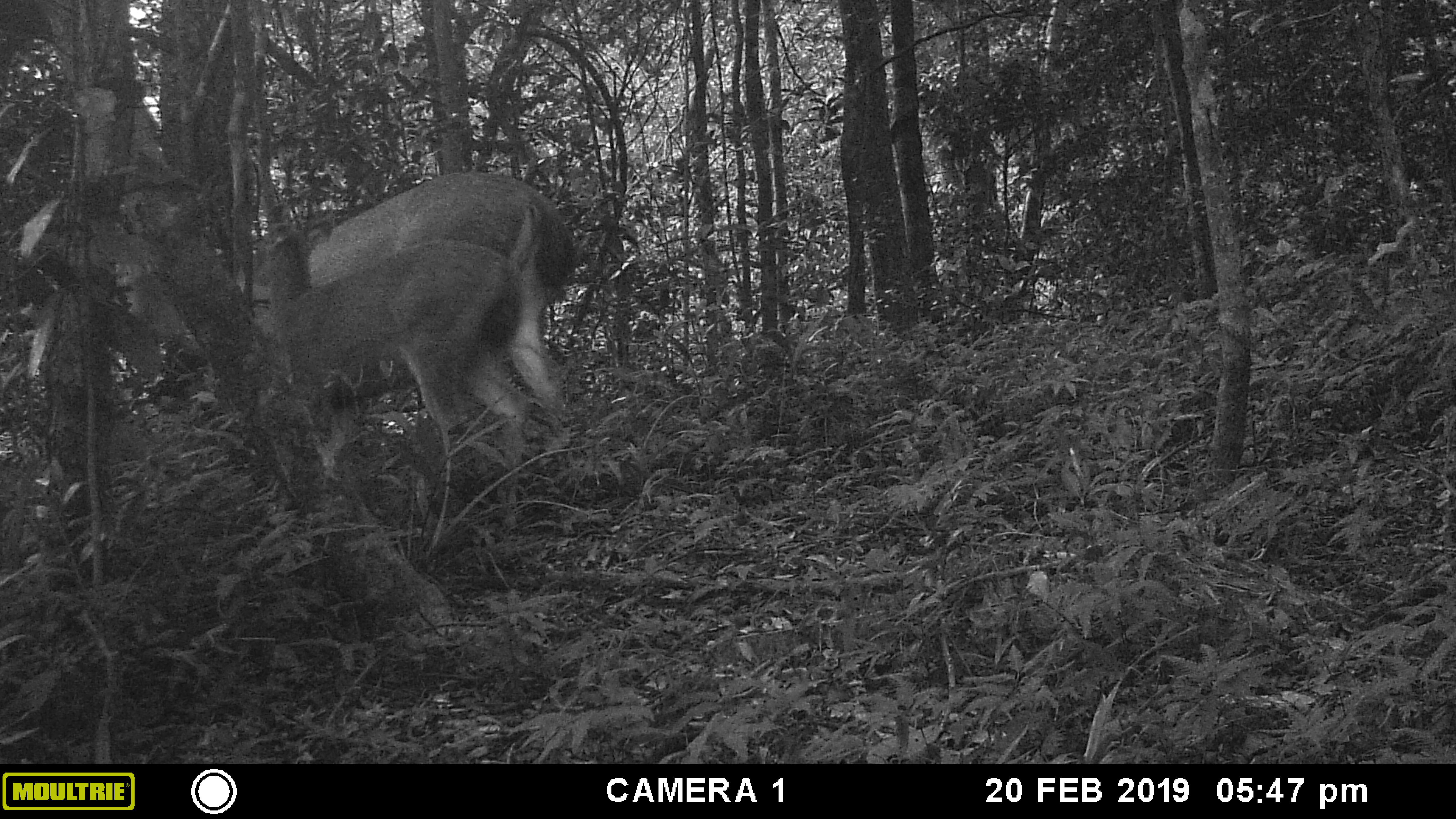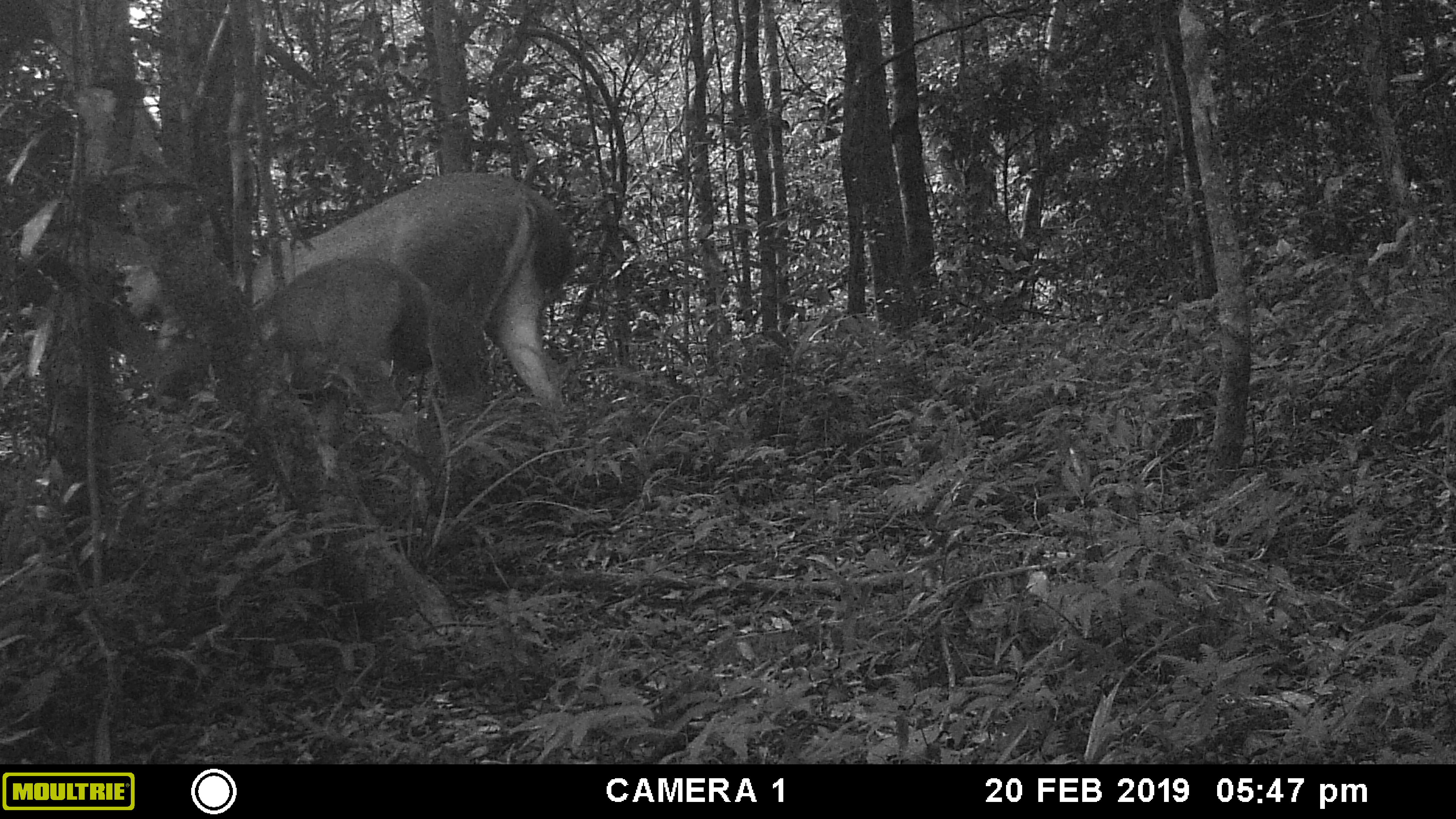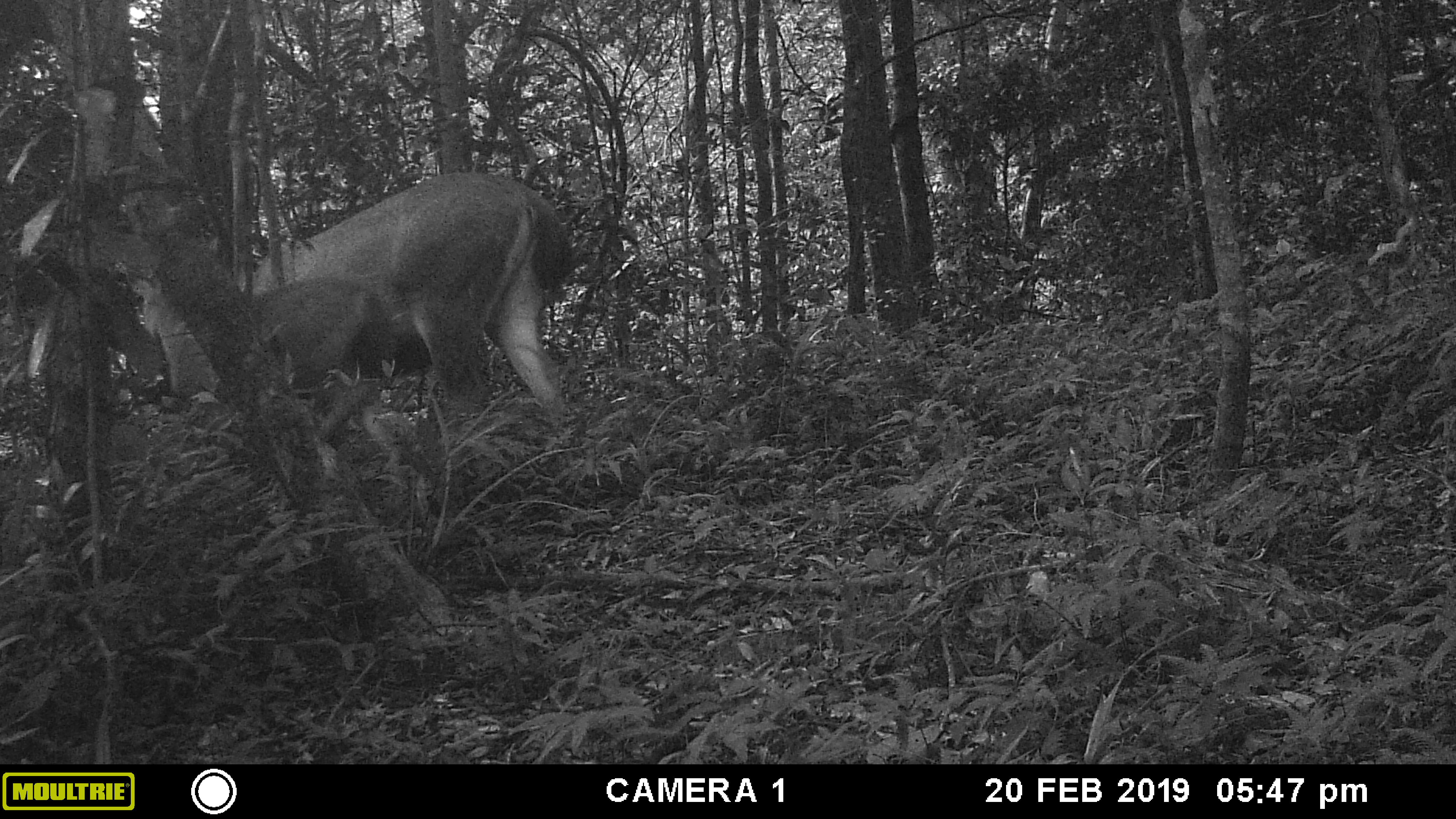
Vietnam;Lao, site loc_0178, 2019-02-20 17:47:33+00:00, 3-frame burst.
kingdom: Animalia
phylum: Chordata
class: Mammalia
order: Artiodactyla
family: Cervidae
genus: Rusa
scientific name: Rusa unicolor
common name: sambar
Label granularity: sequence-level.